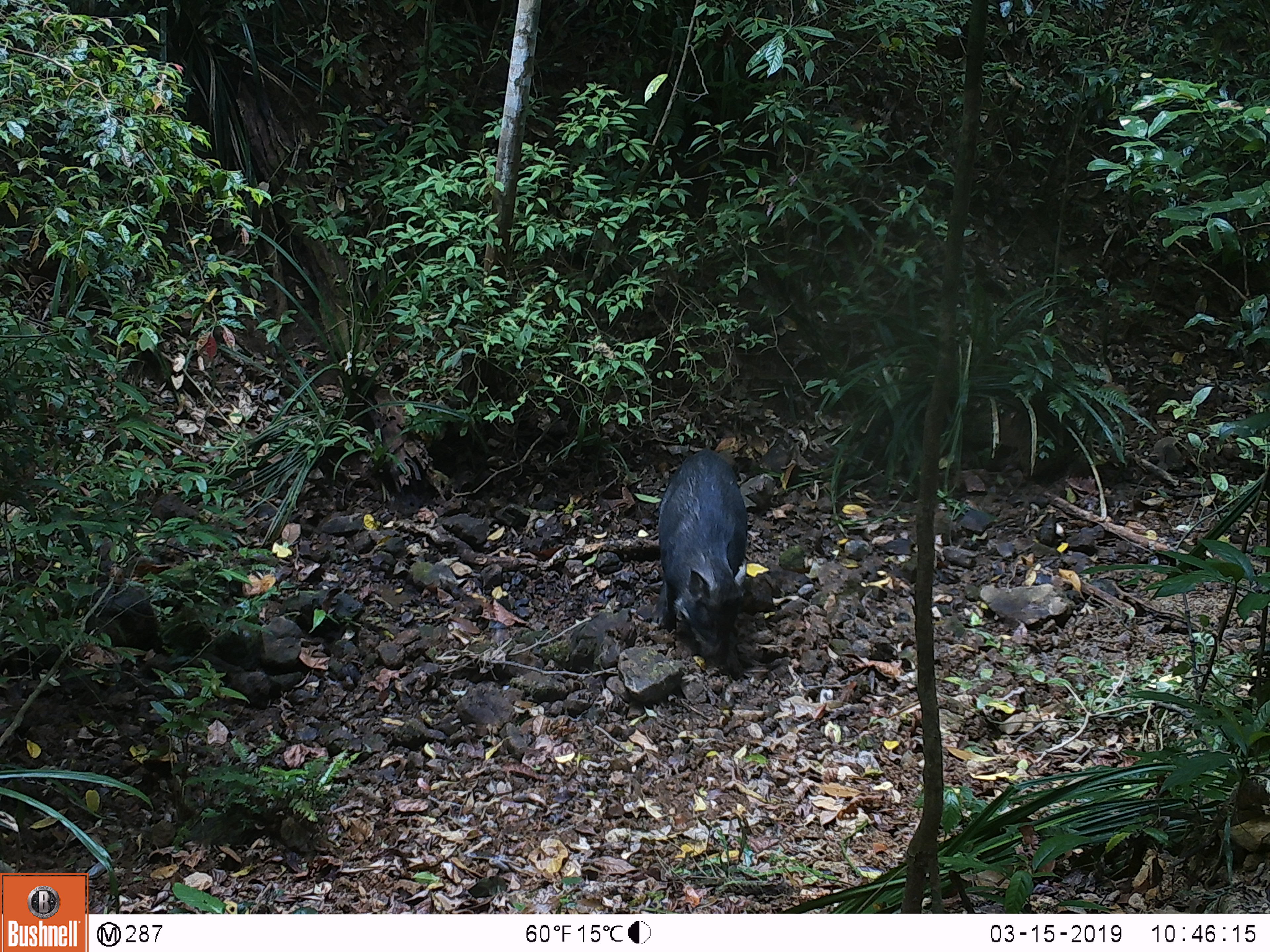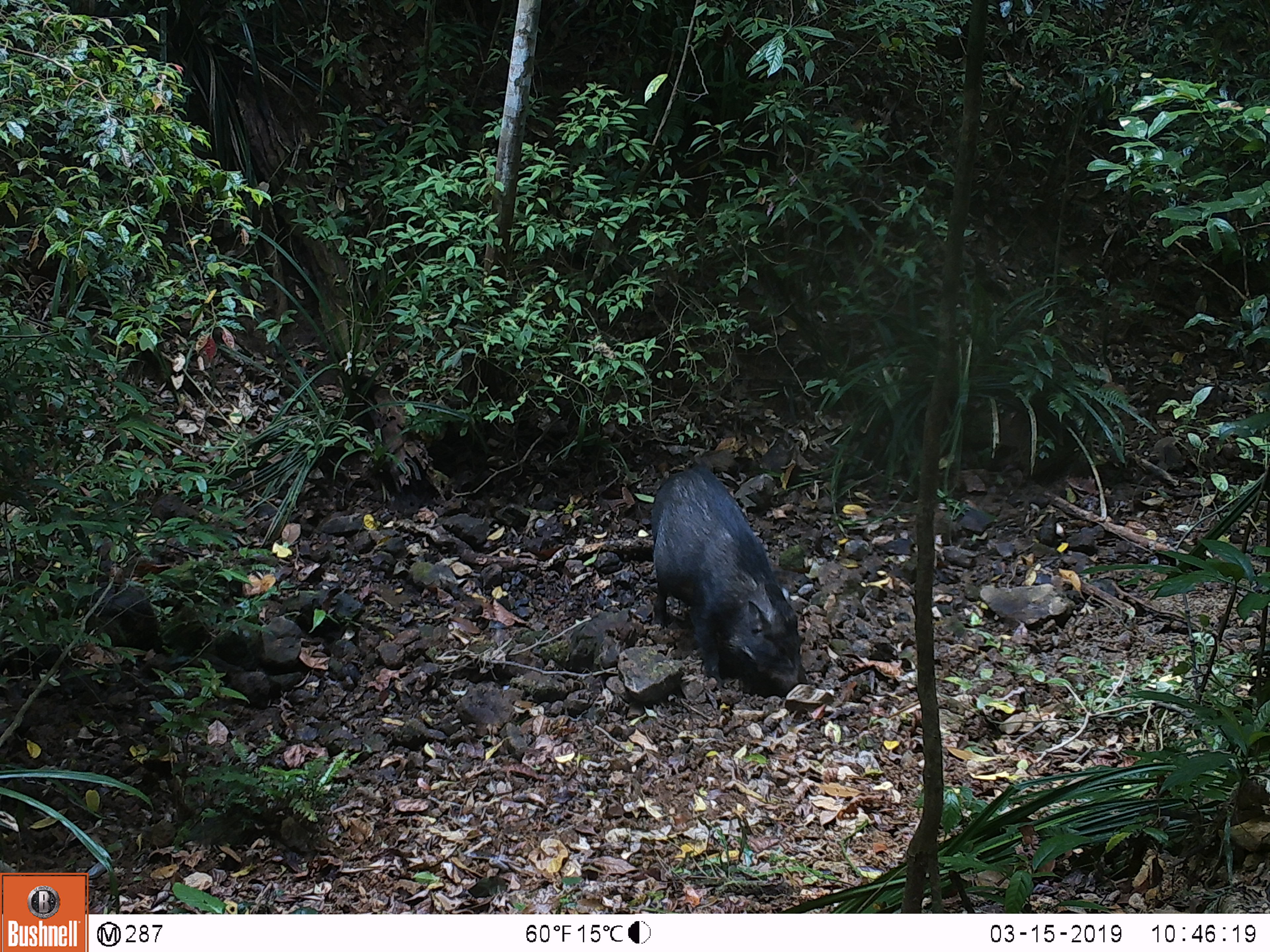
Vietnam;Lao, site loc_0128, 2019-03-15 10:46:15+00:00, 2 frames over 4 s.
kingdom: Animalia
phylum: Chordata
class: Mammalia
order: Artiodactyla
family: Suidae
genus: Sus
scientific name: Sus scrofa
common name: eurasian wild pig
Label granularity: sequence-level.